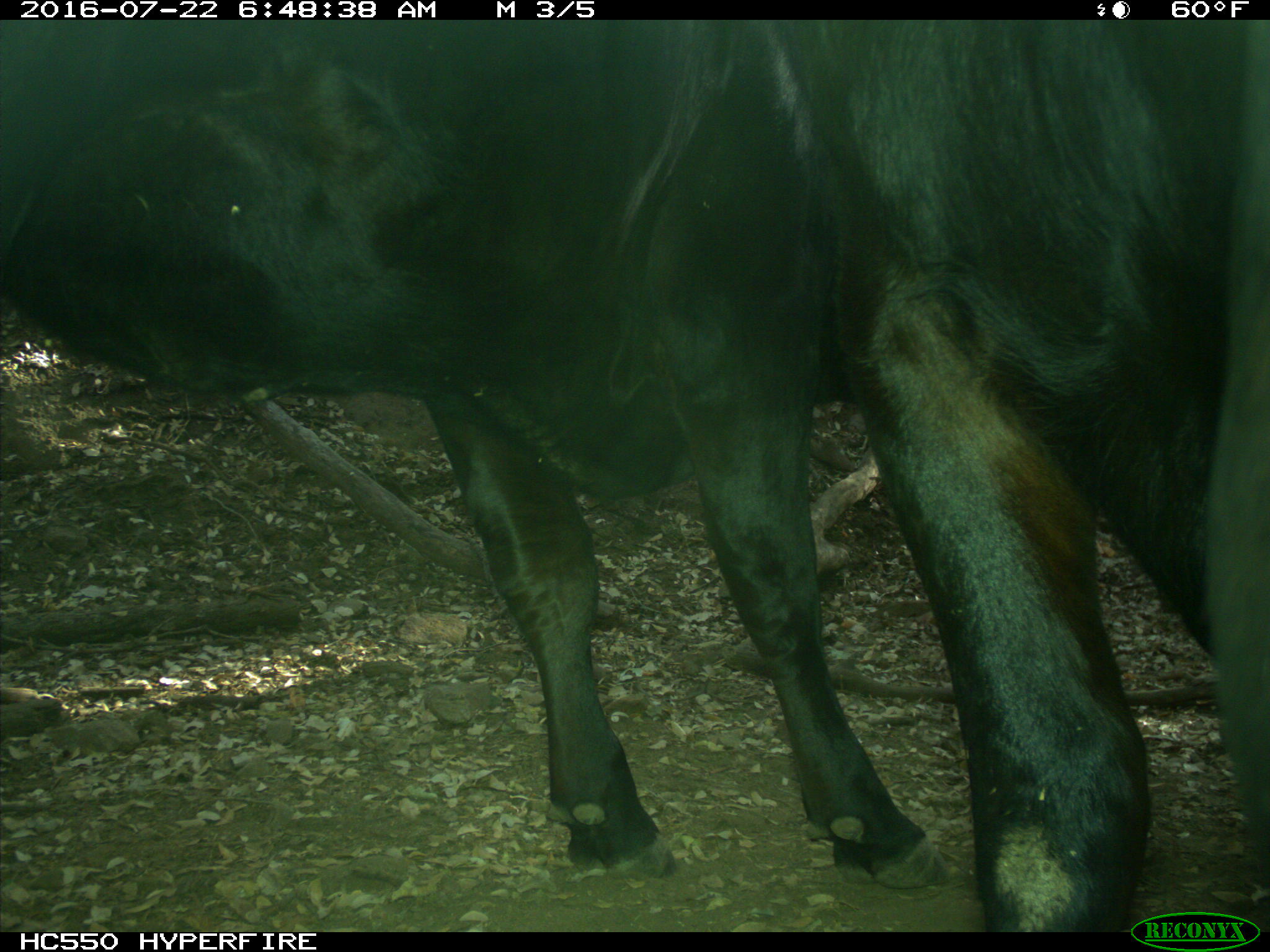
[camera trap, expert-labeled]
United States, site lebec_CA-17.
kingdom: Animalia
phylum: Chordata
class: Mammalia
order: Artiodactyla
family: Bovidae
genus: Bos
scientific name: Bos taurus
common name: domestic cow